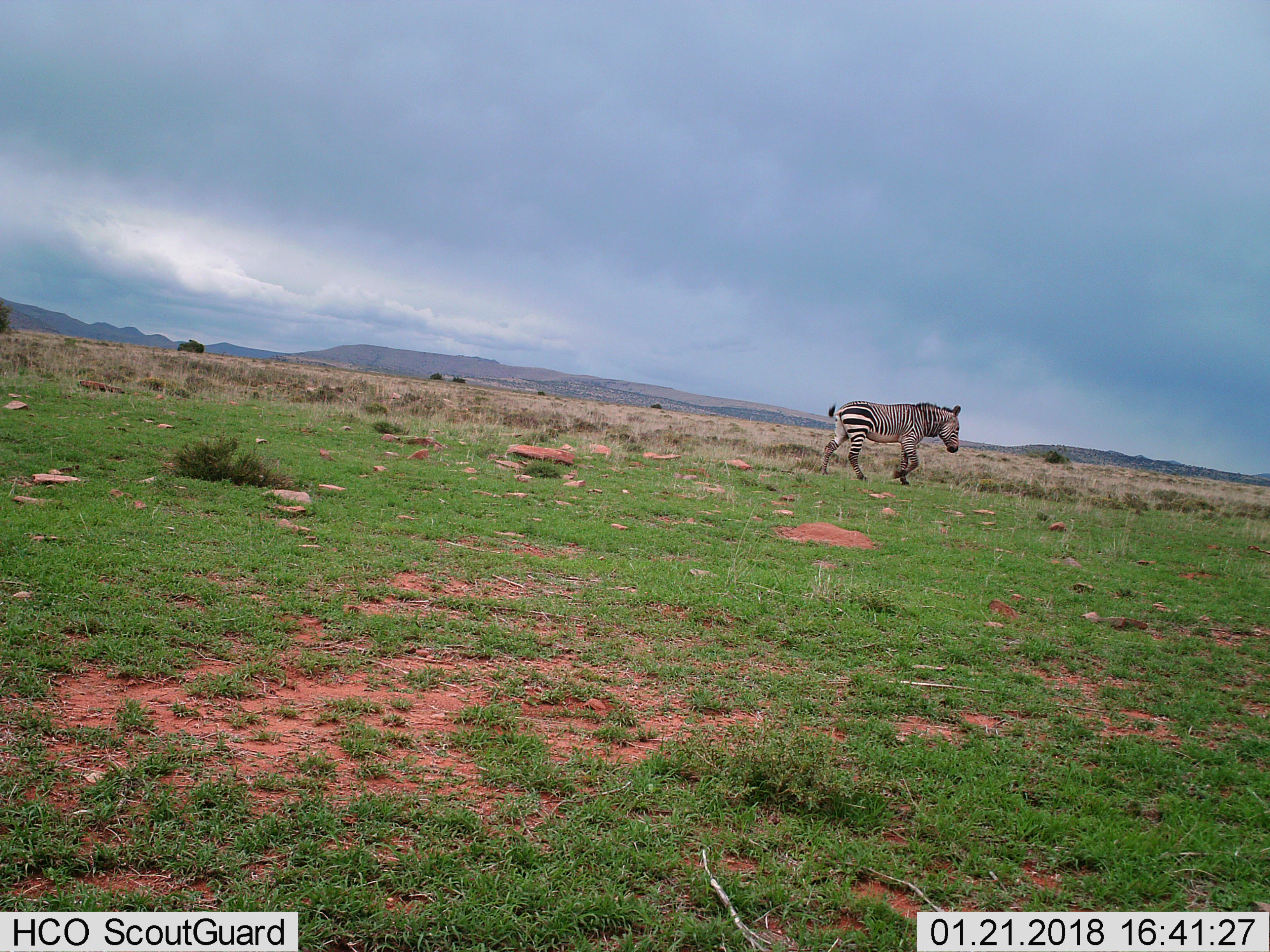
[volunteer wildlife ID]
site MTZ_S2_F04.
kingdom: Animalia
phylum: Chordata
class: Mammalia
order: Perissodactyla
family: Equidae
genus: Equus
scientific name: Equus zebra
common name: mountain zebra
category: zebramountain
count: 1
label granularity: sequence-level